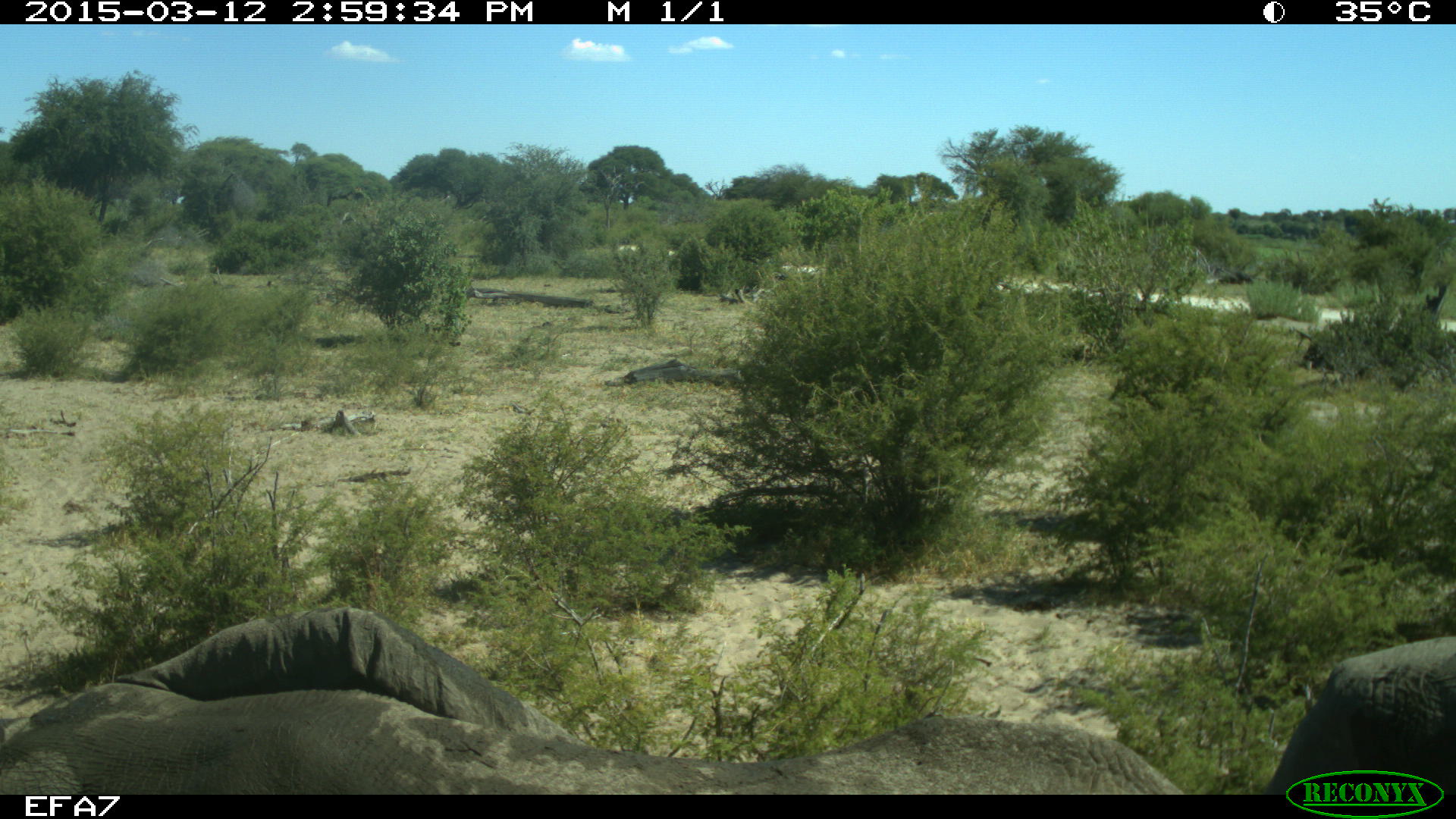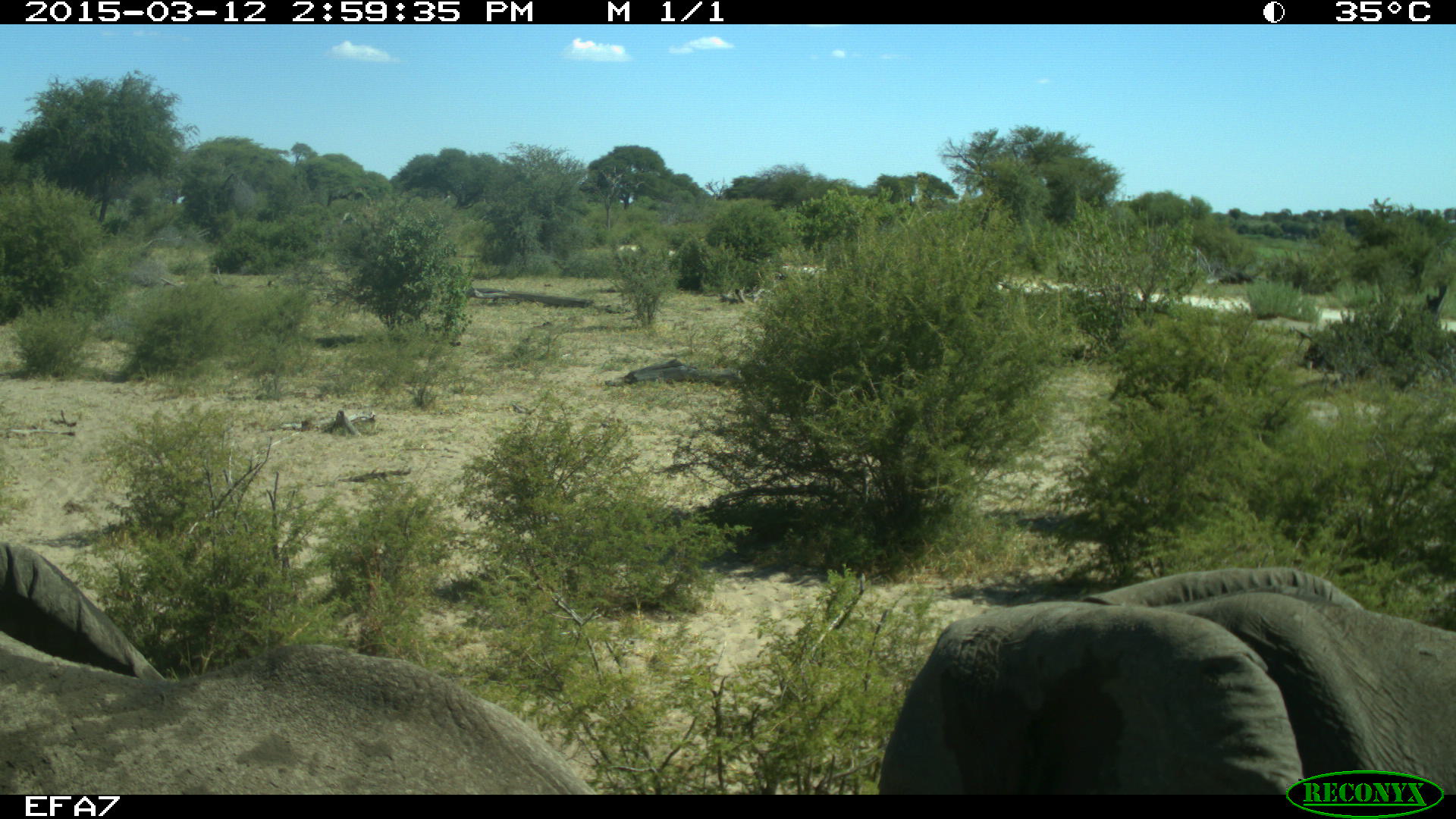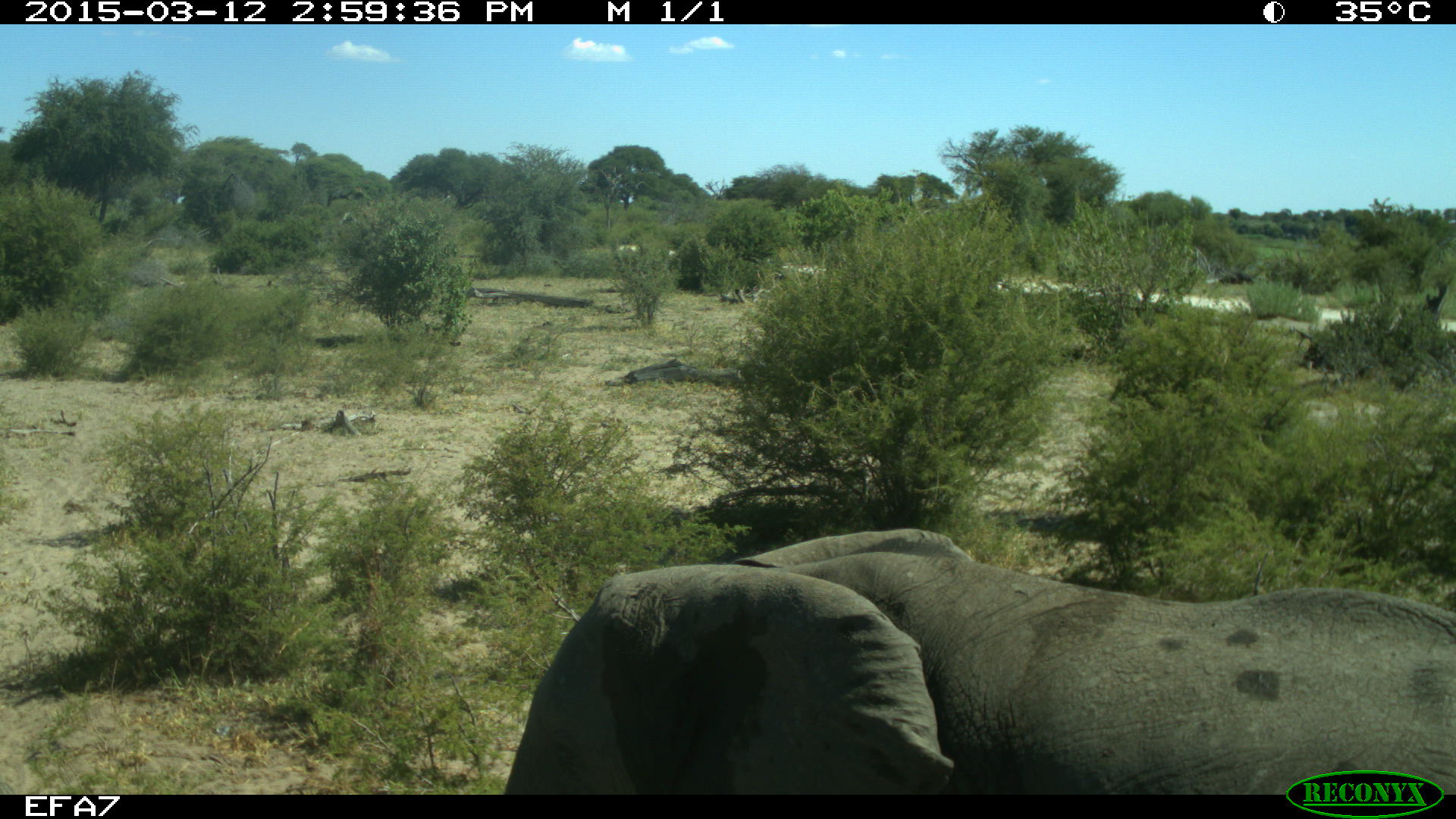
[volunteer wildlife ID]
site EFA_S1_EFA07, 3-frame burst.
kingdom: Animalia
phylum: Chordata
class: Mammalia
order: Proboscidea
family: Elephantidae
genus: Loxodonta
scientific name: Loxodonta africana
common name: african bush elephant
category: elephant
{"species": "elephant (african bush elephant) (Loxodonta africana)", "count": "2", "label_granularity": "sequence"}